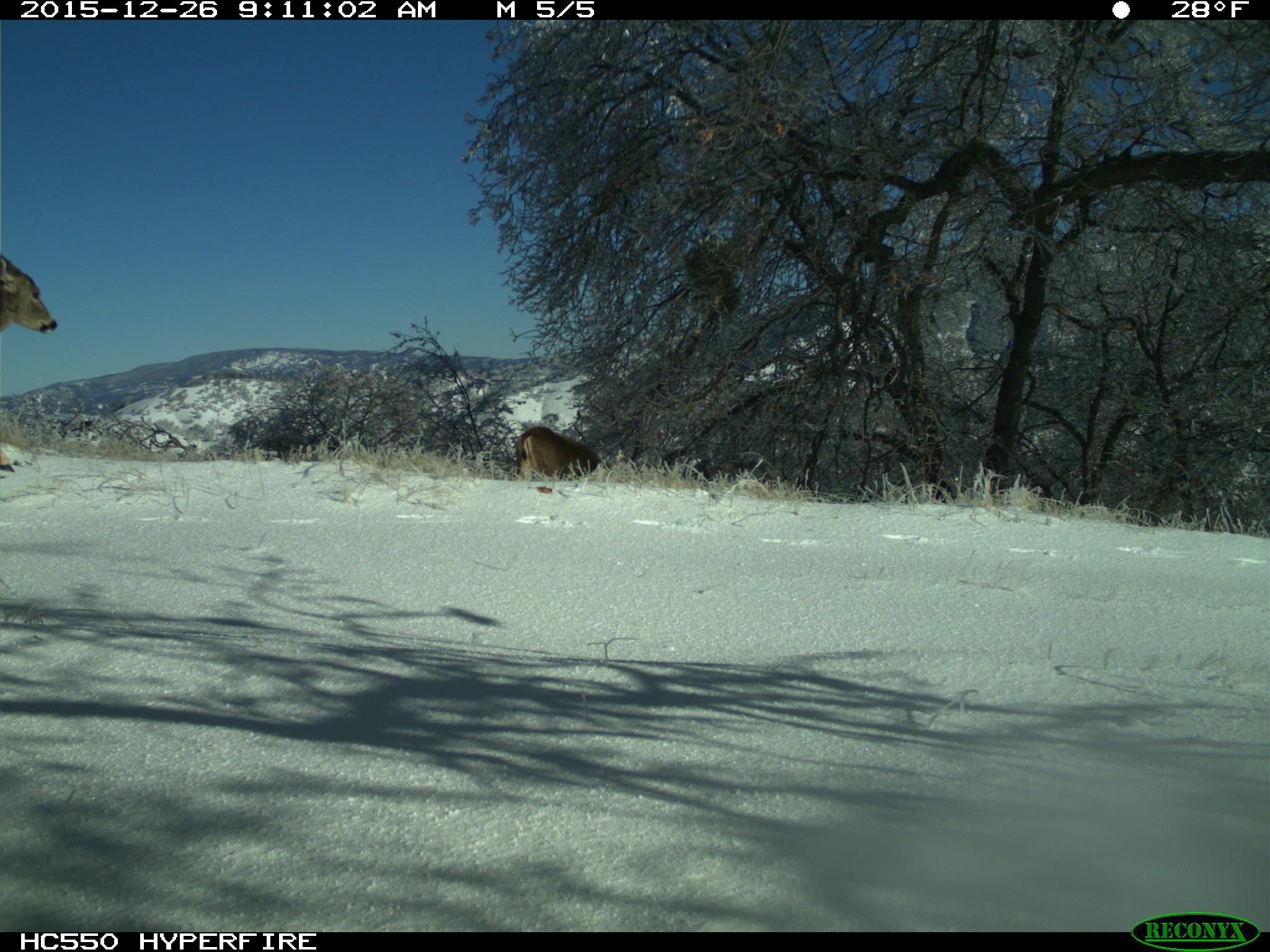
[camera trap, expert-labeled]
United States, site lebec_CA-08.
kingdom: Animalia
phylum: Chordata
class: Mammalia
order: Artiodactyla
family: Cervidae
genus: Odocoileus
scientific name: Odocoileus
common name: deer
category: unidentified deer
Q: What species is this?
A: Unidentified deer (deer) (Odocoileus).